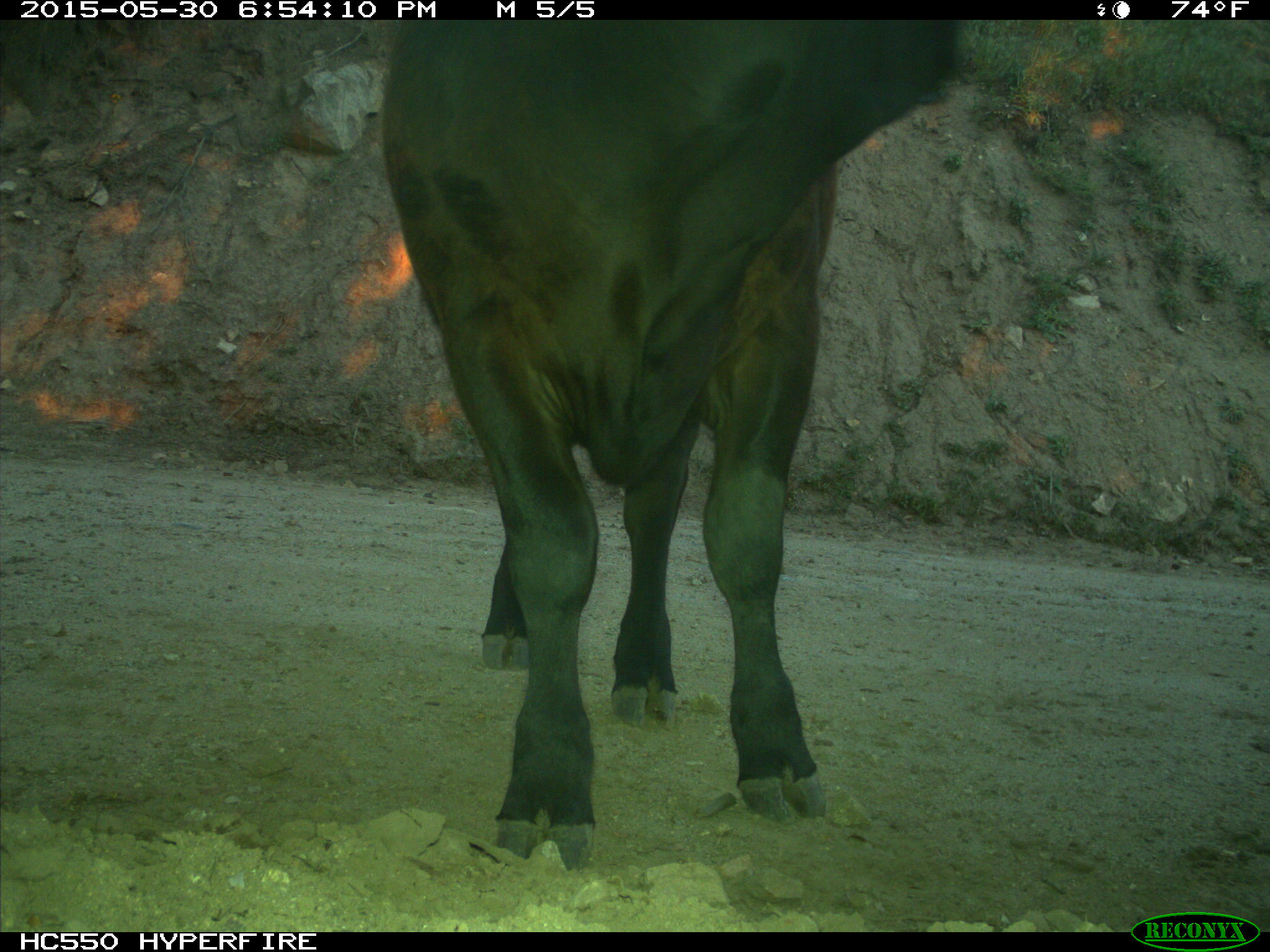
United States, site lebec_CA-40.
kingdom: Animalia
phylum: Chordata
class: Mammalia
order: Artiodactyla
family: Bovidae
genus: Bos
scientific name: Bos taurus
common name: domestic cow